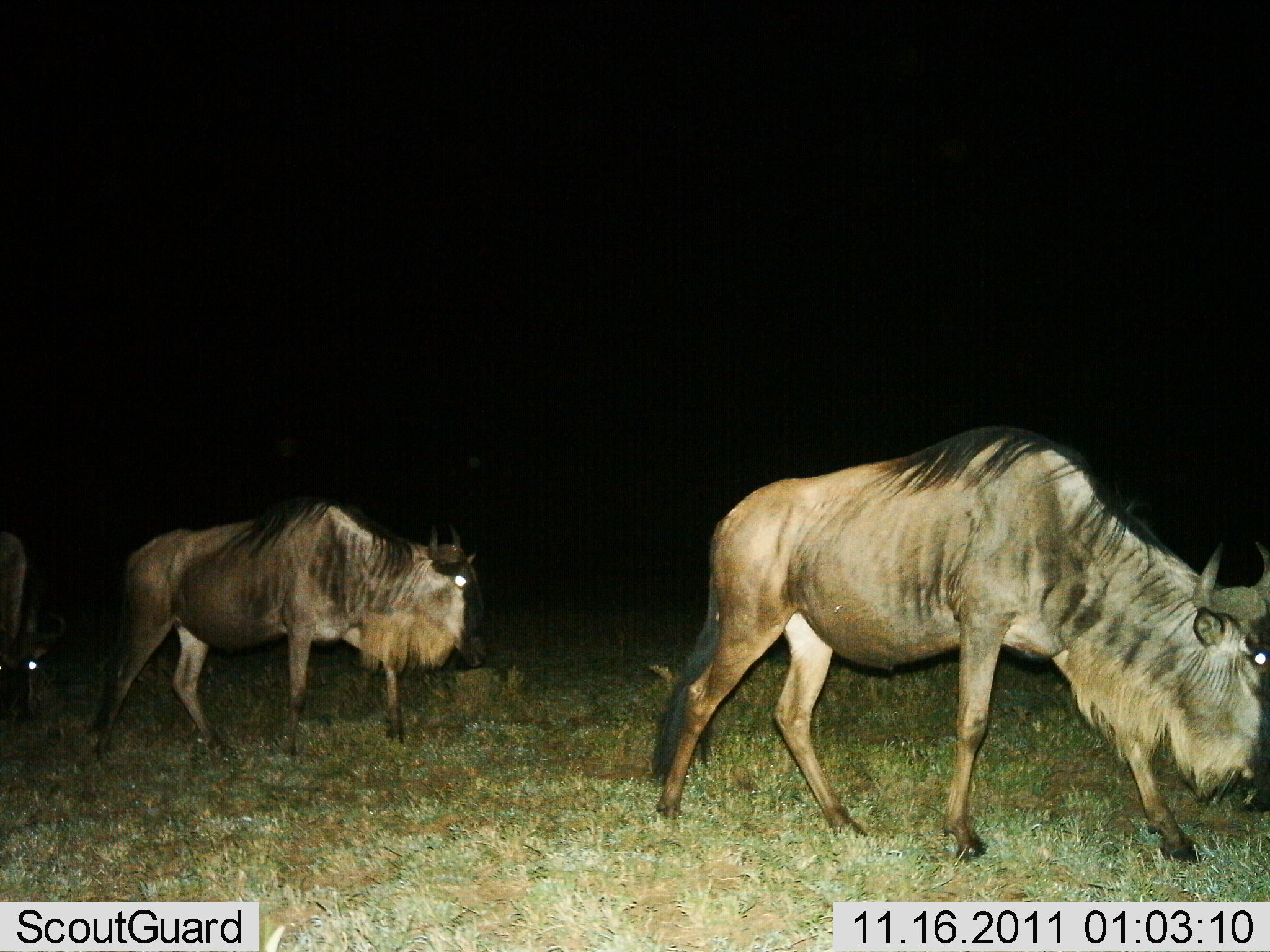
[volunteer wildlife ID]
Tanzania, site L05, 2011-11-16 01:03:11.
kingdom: Animalia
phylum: Chordata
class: Mammalia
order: Artiodactyla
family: Bovidae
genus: Connochaetes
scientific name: Connochaetes taurinus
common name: blue wildebeest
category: wildebeest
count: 3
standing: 8%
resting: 0%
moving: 92%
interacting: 0%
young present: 0%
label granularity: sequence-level